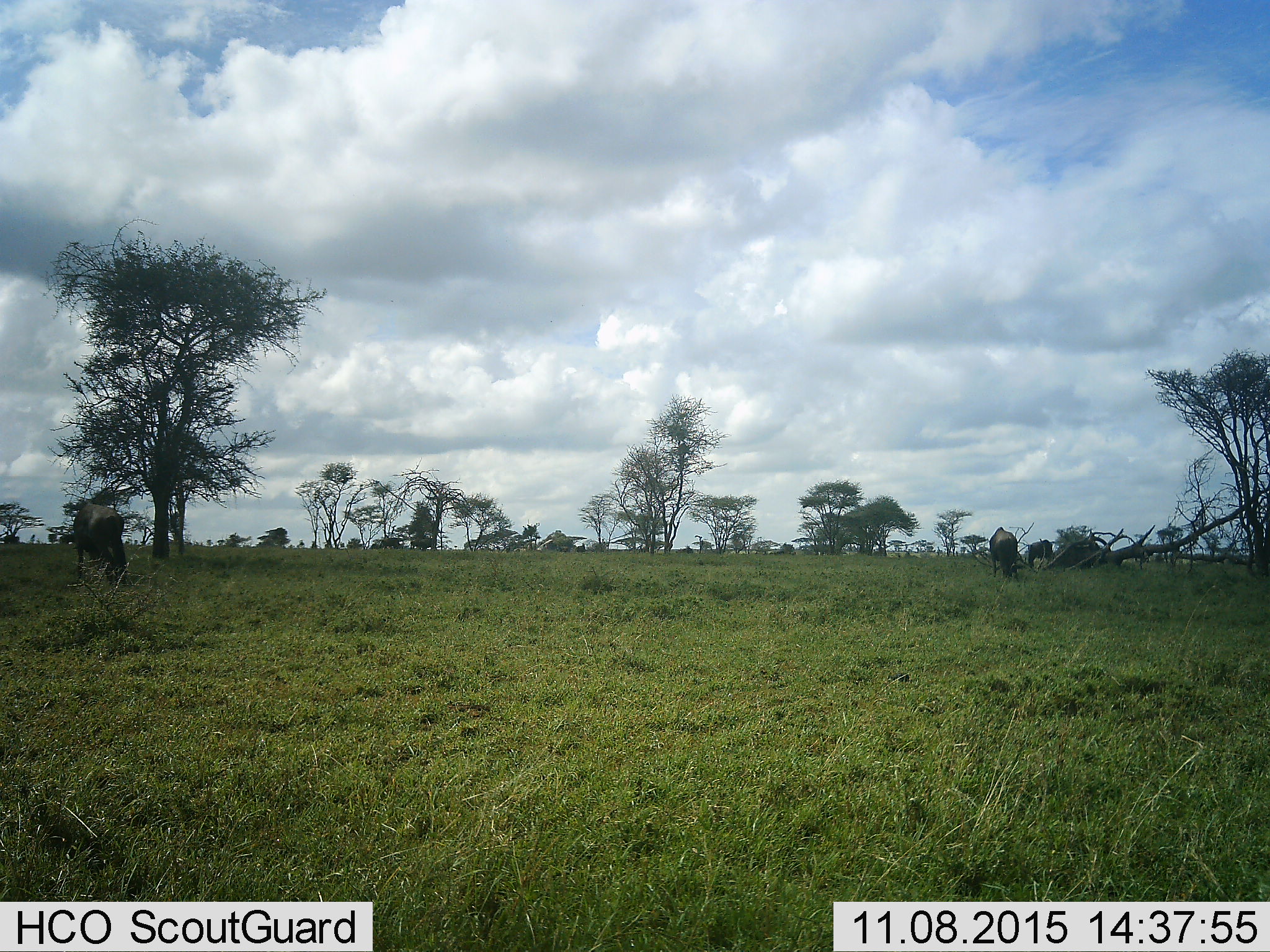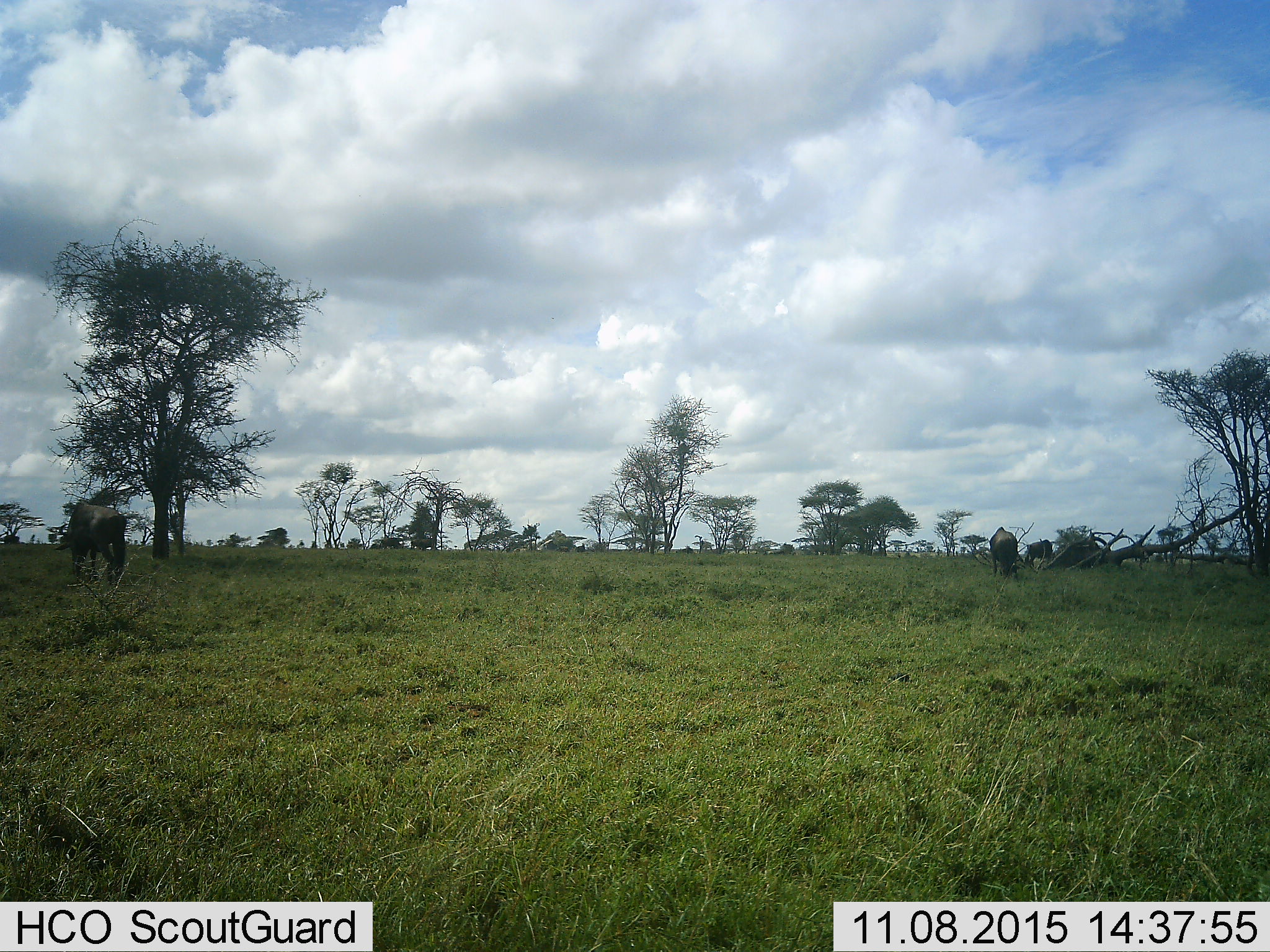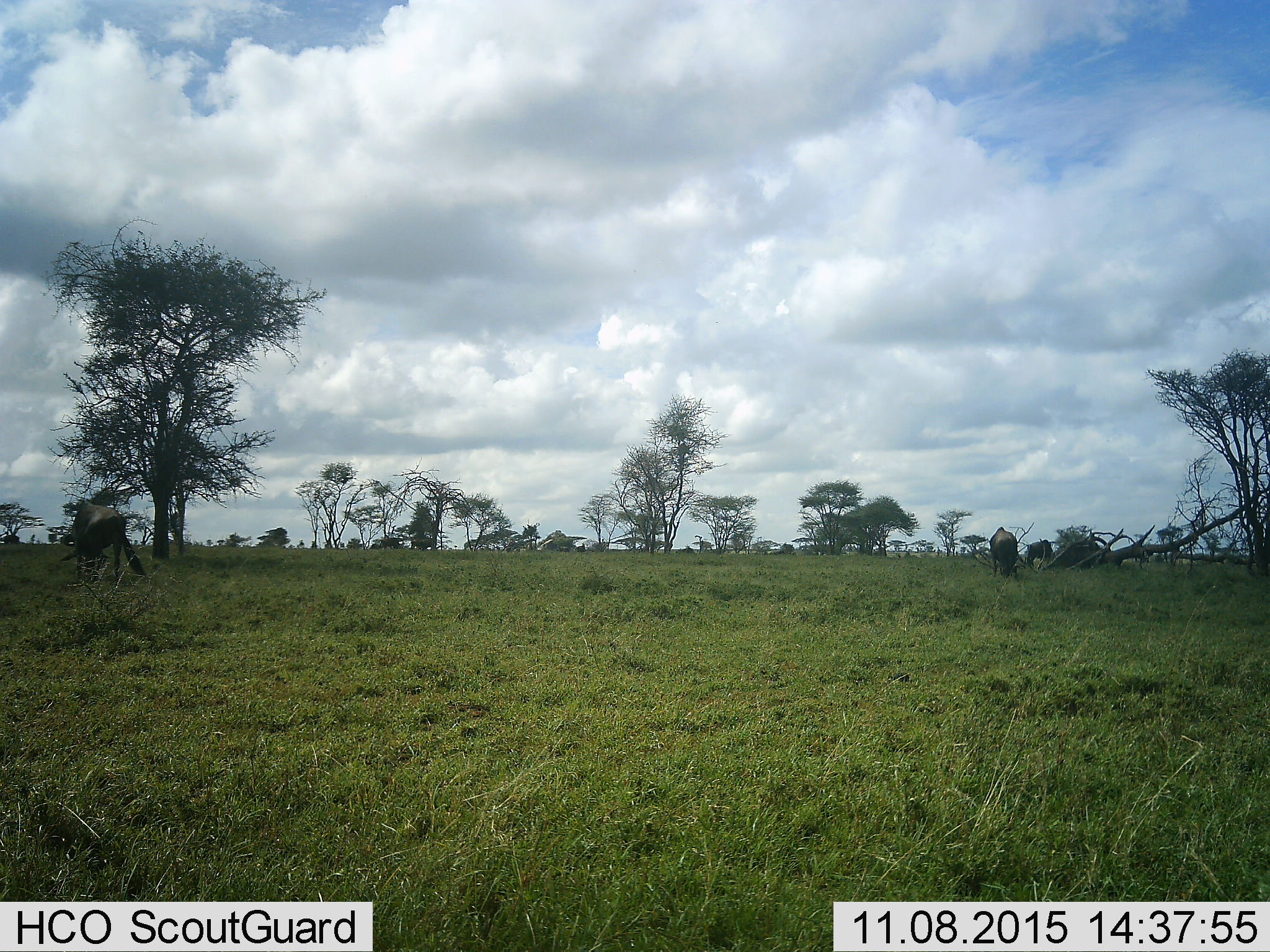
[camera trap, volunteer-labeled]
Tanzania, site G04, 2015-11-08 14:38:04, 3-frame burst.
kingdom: Animalia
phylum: Chordata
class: Mammalia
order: Artiodactyla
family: Bovidae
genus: Connochaetes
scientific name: Connochaetes taurinus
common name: blue wildebeest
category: wildebeest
Wildebeest (blue wildebeest) (Connochaetes taurinus), count 3. Behavior (volunteer vote fractions): standing 33%, resting 0%, moving 0%, interacting 0%. Young present (vote fraction): 0%. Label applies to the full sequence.